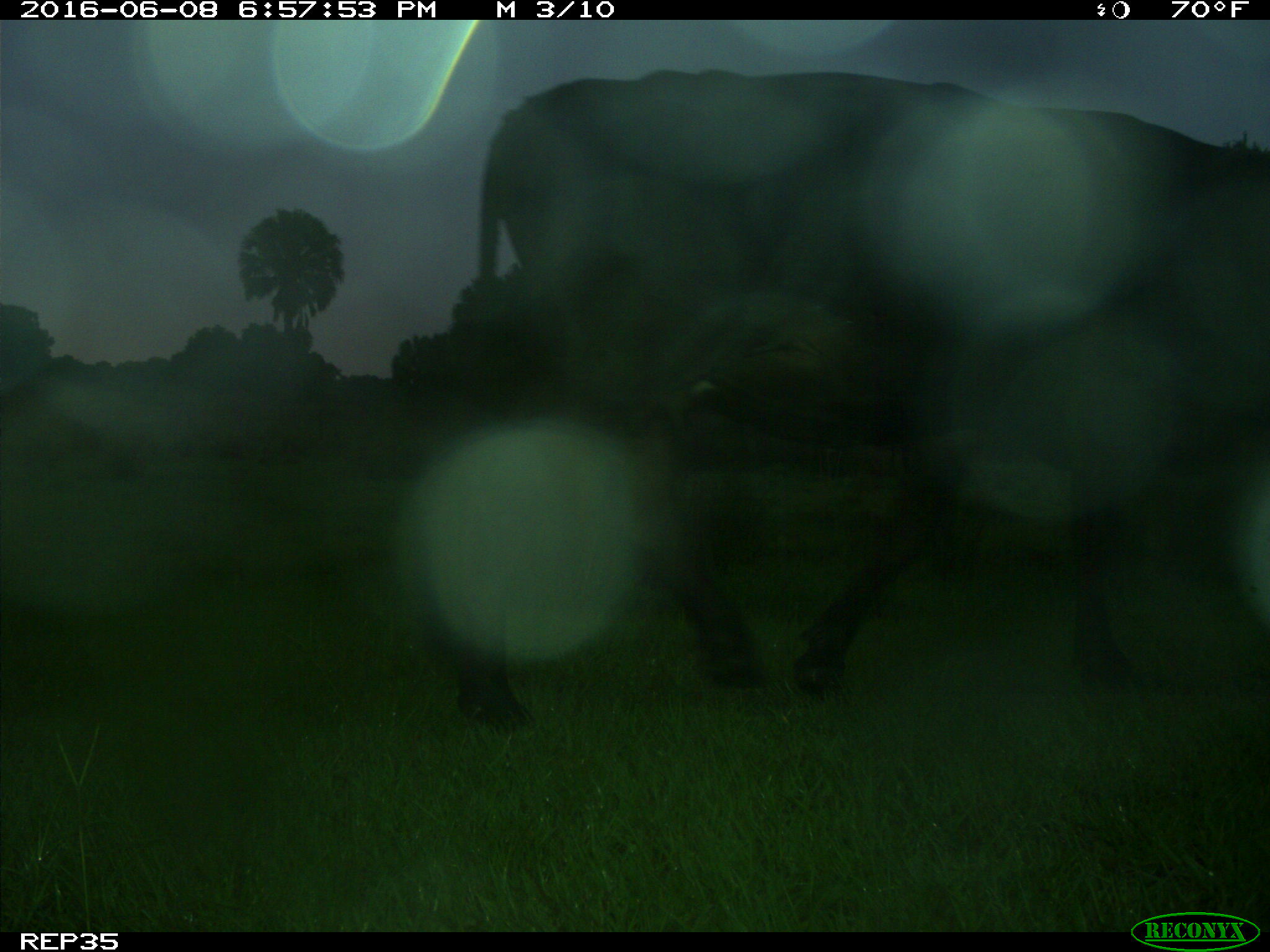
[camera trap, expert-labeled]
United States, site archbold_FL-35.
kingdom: Animalia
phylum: Chordata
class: Mammalia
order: Artiodactyla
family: Bovidae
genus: Bos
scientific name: Bos taurus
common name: domestic cow